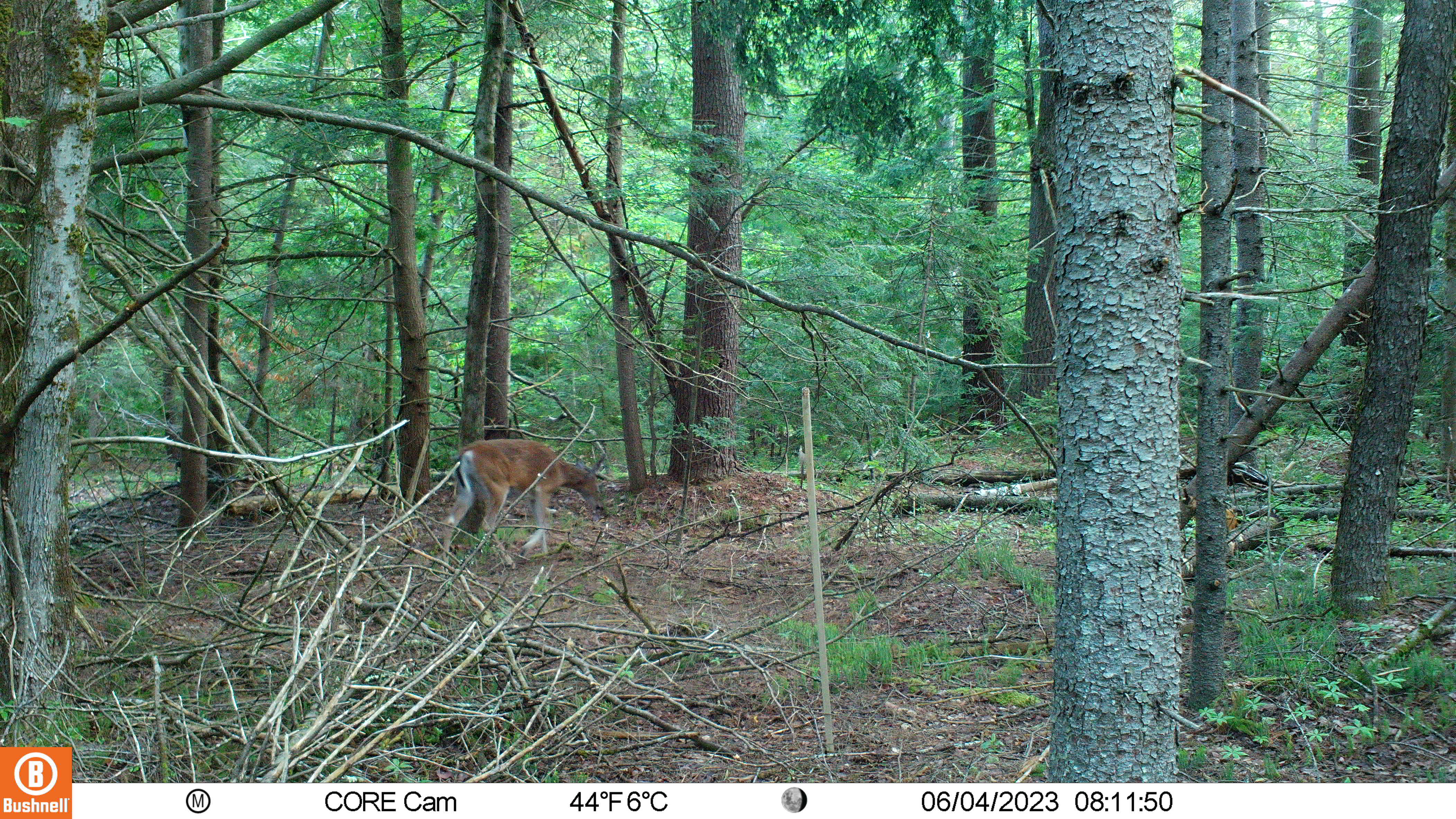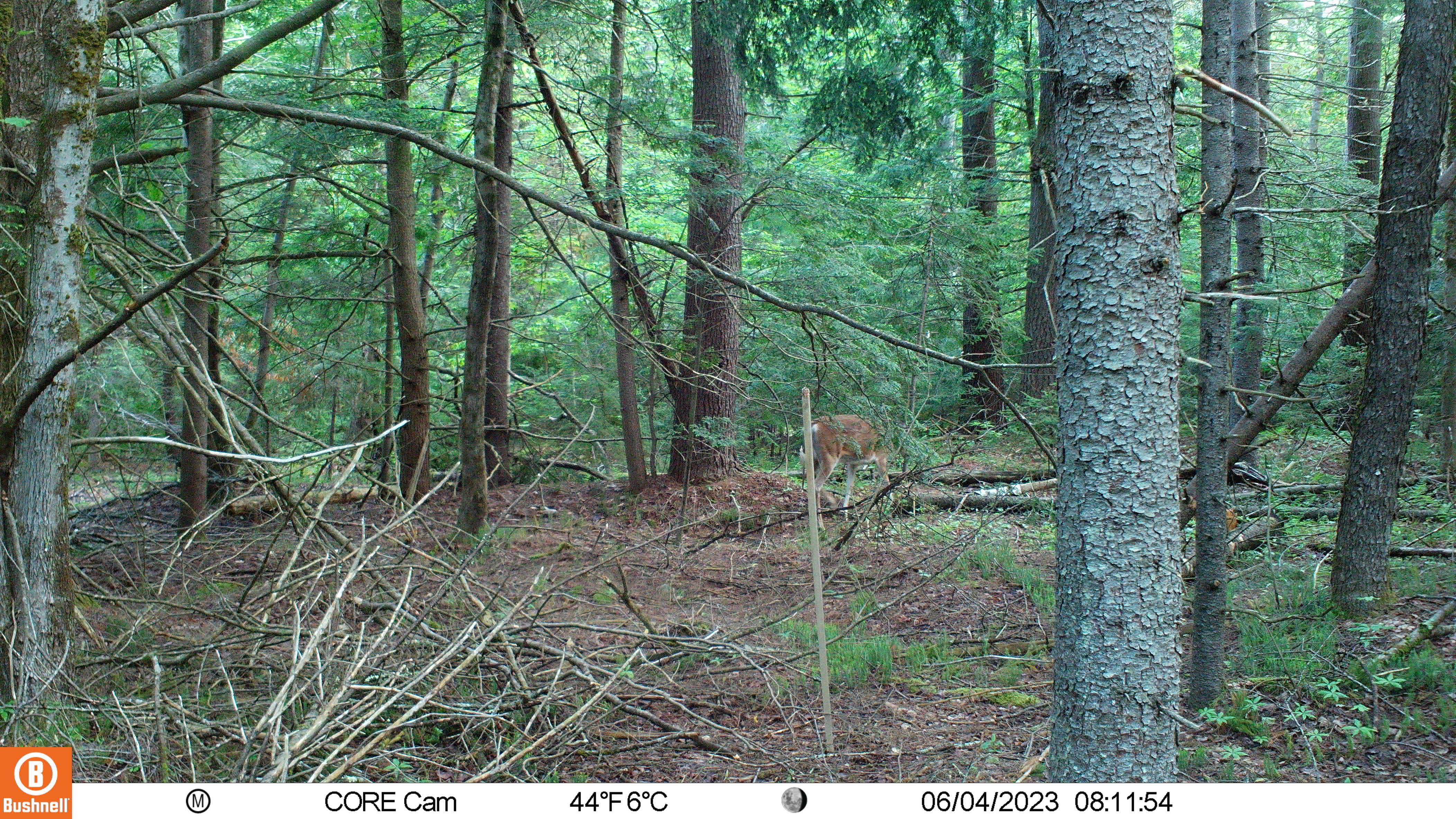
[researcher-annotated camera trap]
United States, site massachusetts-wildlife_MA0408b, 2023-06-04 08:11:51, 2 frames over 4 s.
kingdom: Animalia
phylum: Chordata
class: Mammalia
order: Artiodactyla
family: Cervidae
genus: Odocoileus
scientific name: Odocoileus virginianus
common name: white-tailed deer